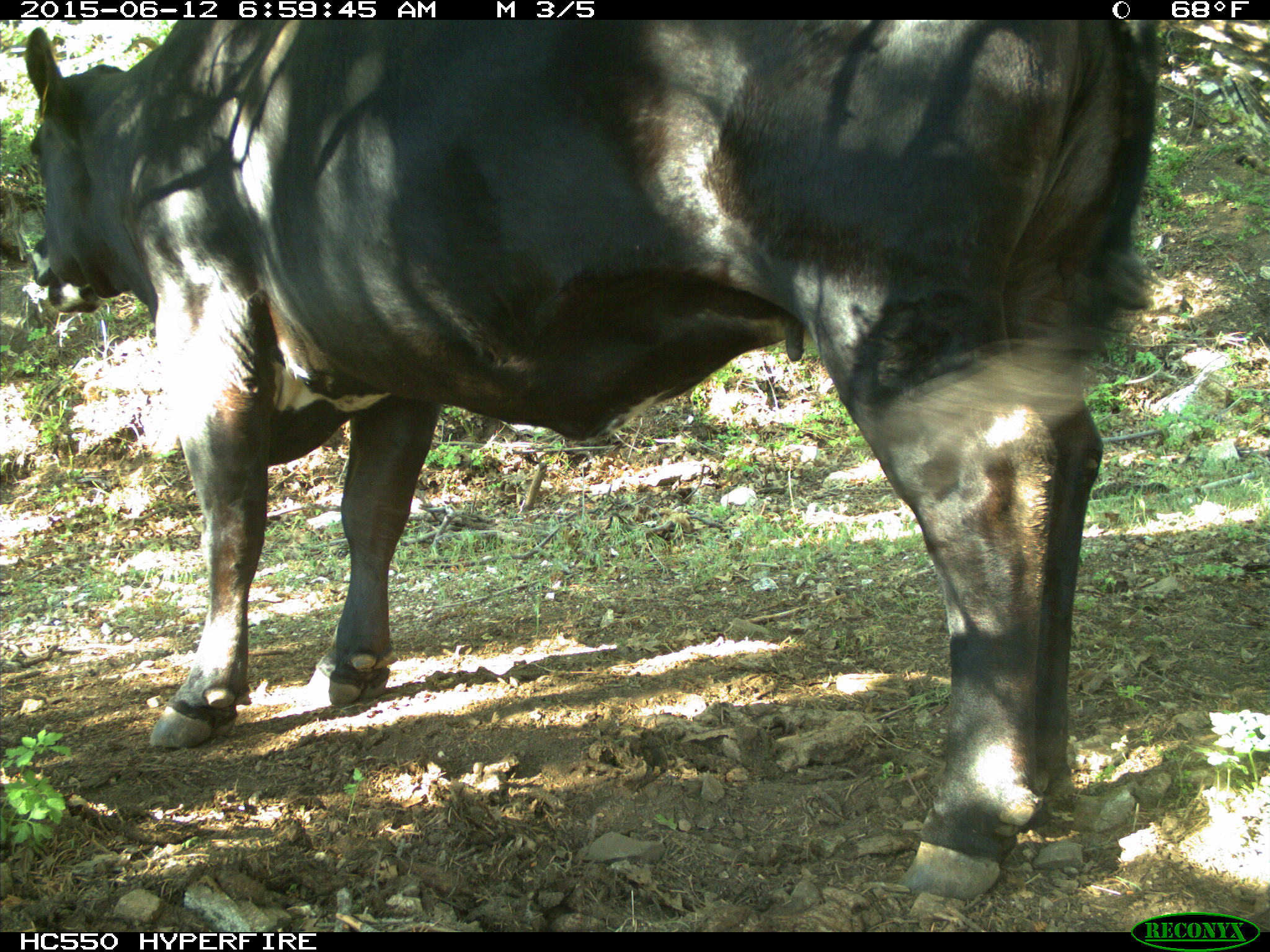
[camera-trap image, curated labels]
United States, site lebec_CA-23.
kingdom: Animalia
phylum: Chordata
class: Mammalia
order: Artiodactyla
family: Bovidae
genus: Bos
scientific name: Bos taurus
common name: domestic cow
Bos taurus (domestic cow).